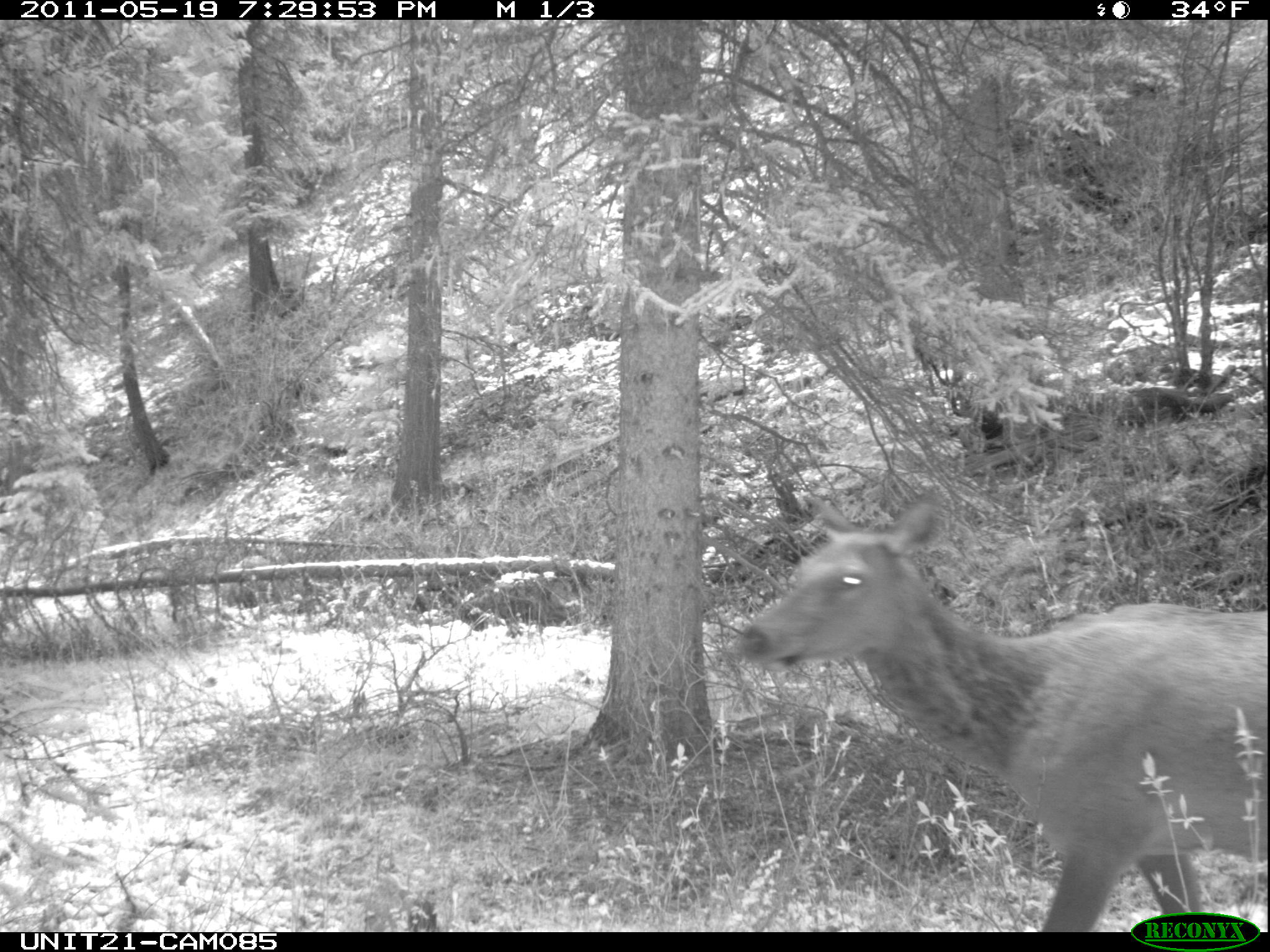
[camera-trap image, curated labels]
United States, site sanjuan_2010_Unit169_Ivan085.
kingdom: Animalia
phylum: Chordata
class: Mammalia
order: Artiodactyla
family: Cervidae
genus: Cervus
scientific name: Cervus elaphus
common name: red deer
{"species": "Cervus elaphus (red deer)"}